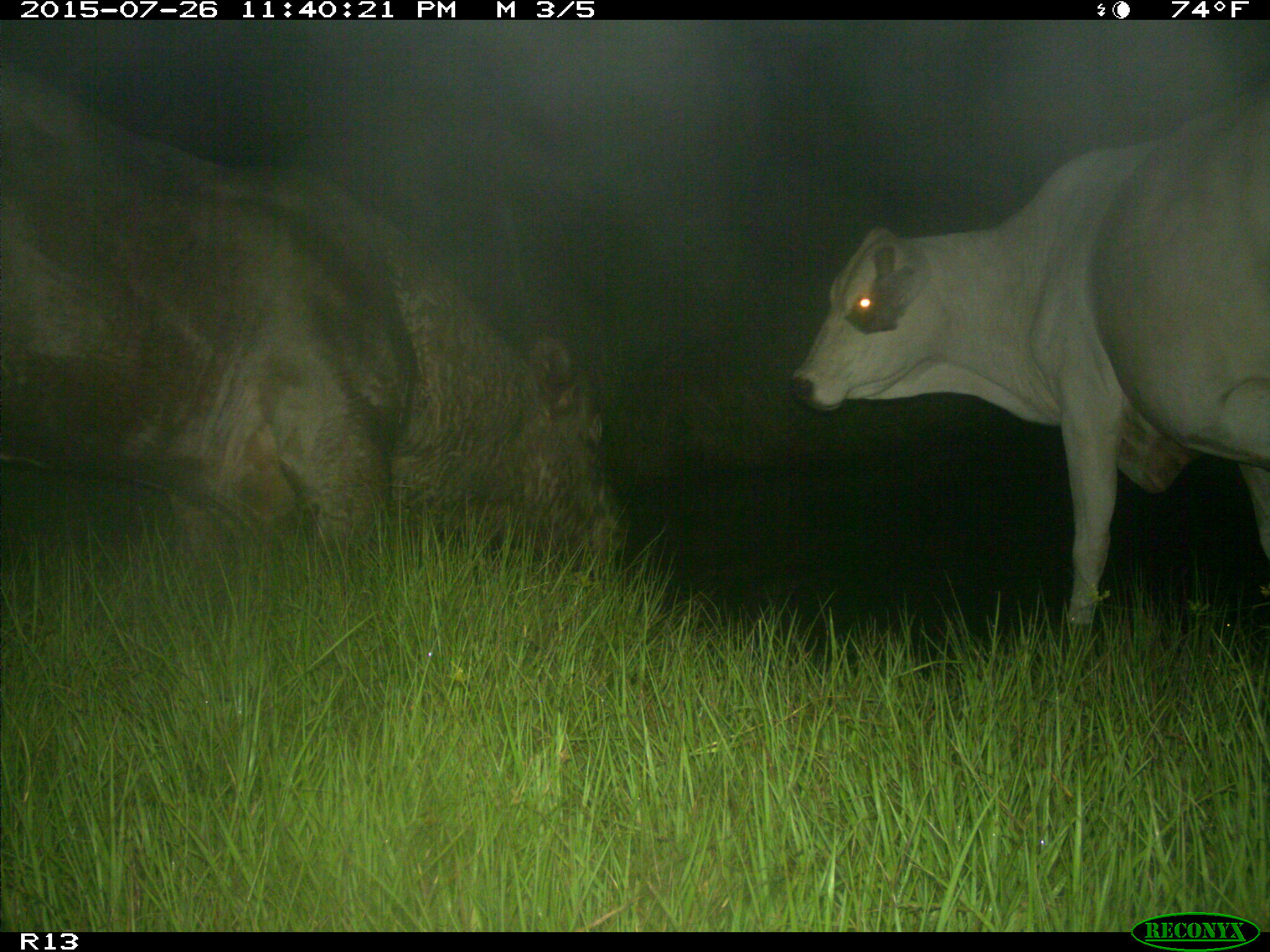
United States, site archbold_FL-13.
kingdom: Animalia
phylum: Chordata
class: Mammalia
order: Artiodactyla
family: Bovidae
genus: Bos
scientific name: Bos taurus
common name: domestic cow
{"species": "Bos taurus (domestic cow)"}